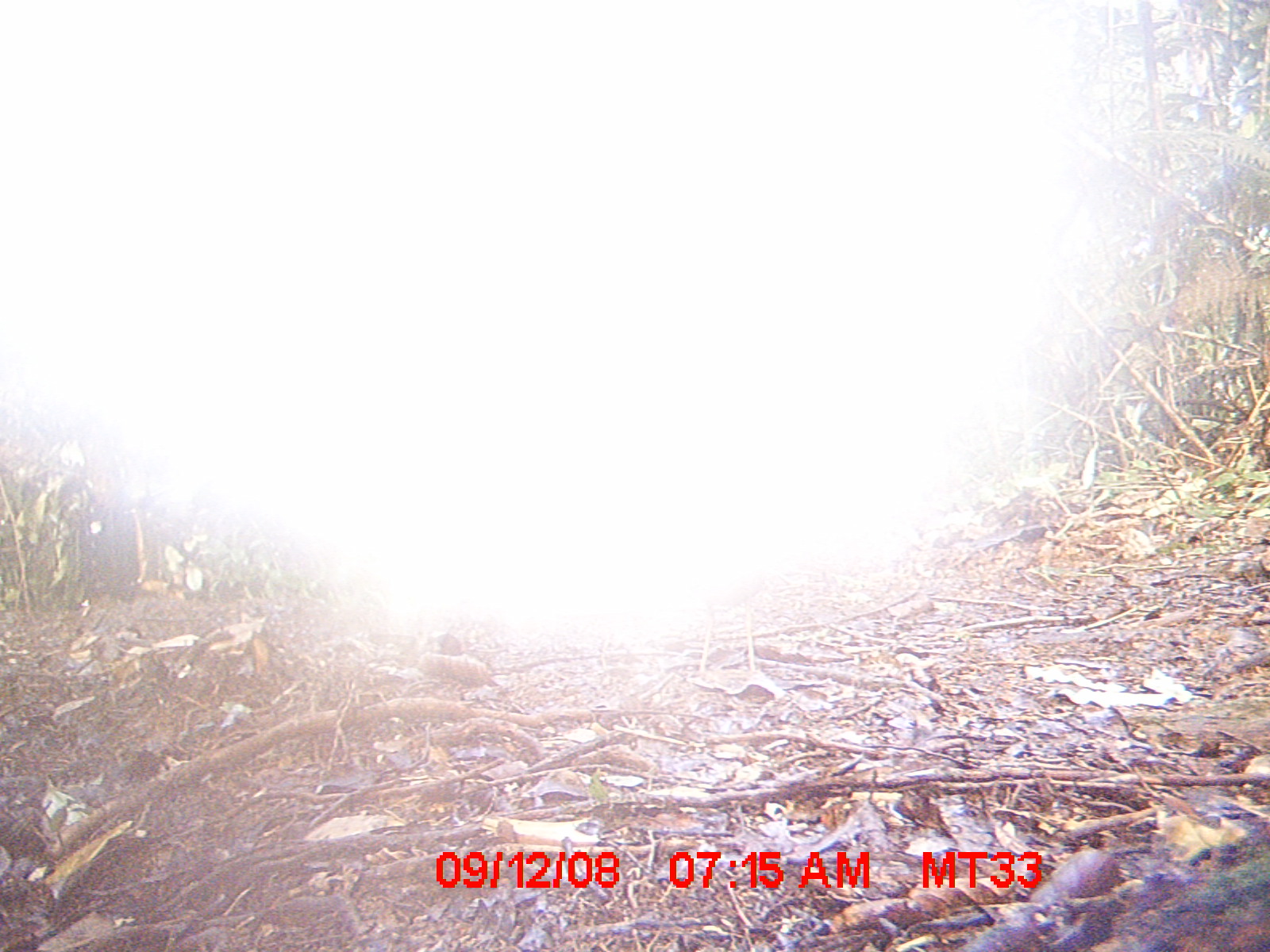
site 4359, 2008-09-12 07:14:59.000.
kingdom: Animalia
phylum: Chordata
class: Aves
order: Coraciiformes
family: Brachypteraciidae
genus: Brachypteracias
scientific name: Brachypteracias squamiger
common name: scaly ground-roller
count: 1